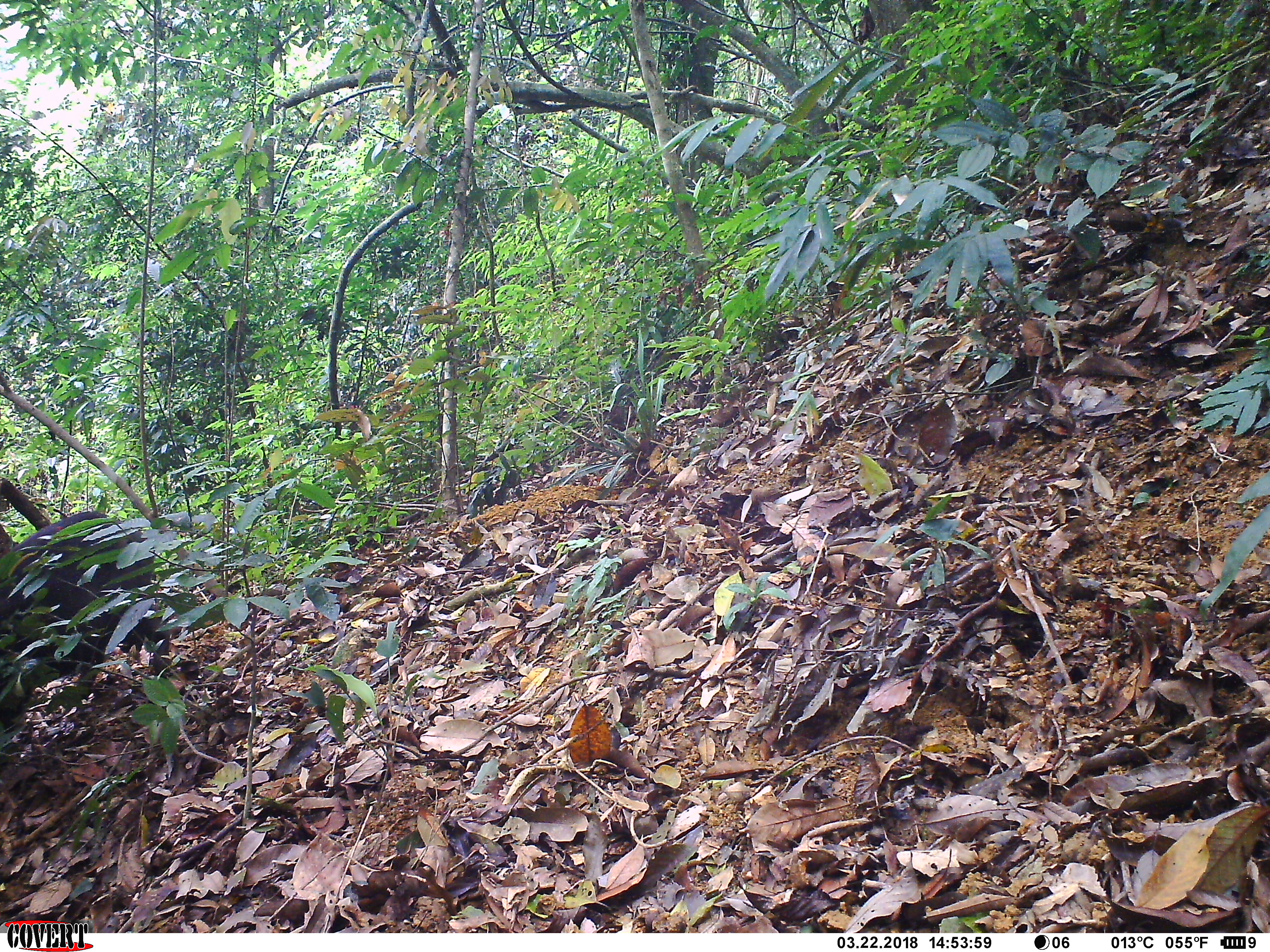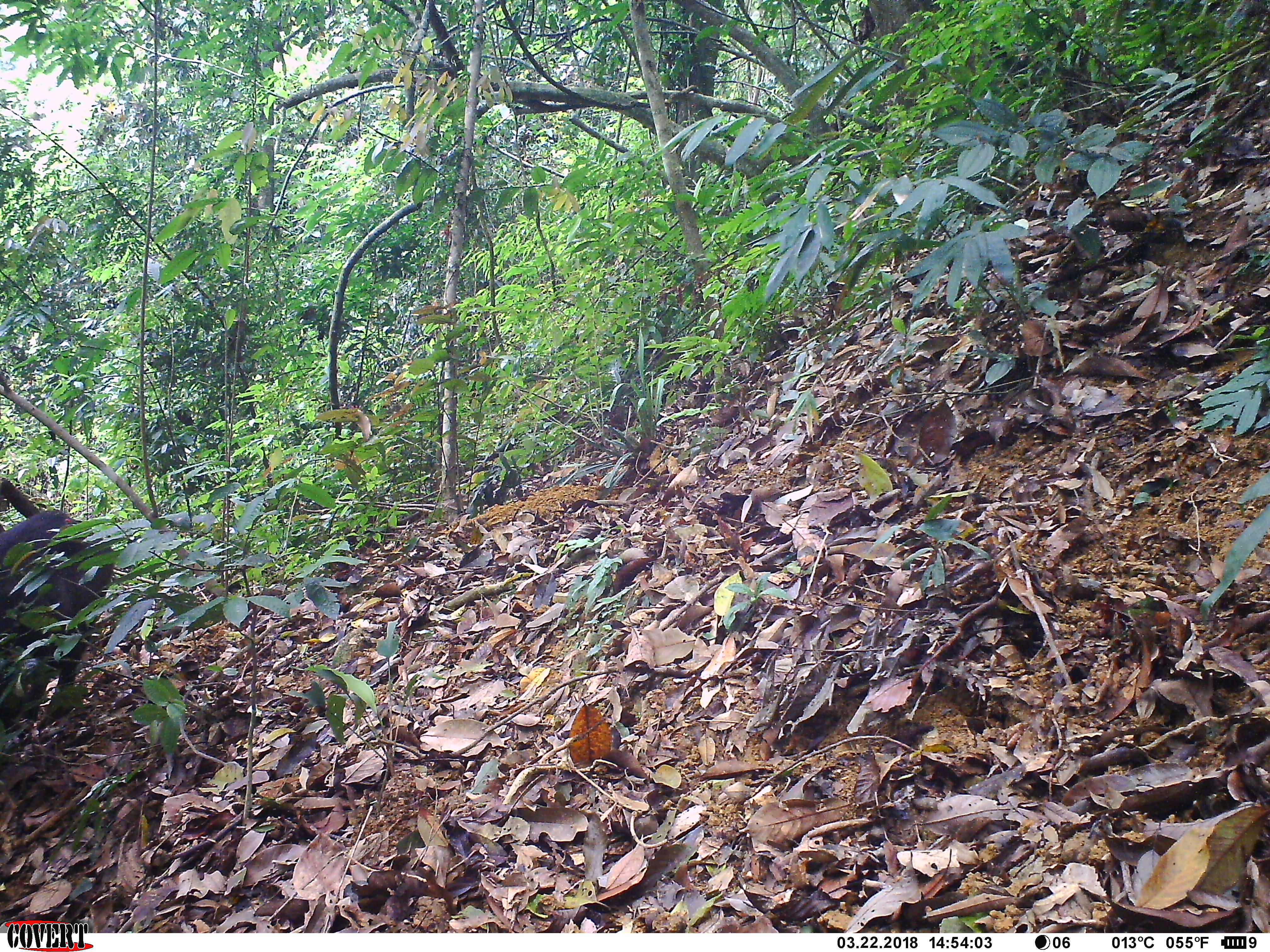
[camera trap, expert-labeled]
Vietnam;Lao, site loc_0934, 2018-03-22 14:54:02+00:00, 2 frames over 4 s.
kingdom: Animalia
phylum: Chordata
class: Mammalia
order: Artiodactyla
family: Suidae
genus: Sus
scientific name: Sus scrofa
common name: eurasian wild pig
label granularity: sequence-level